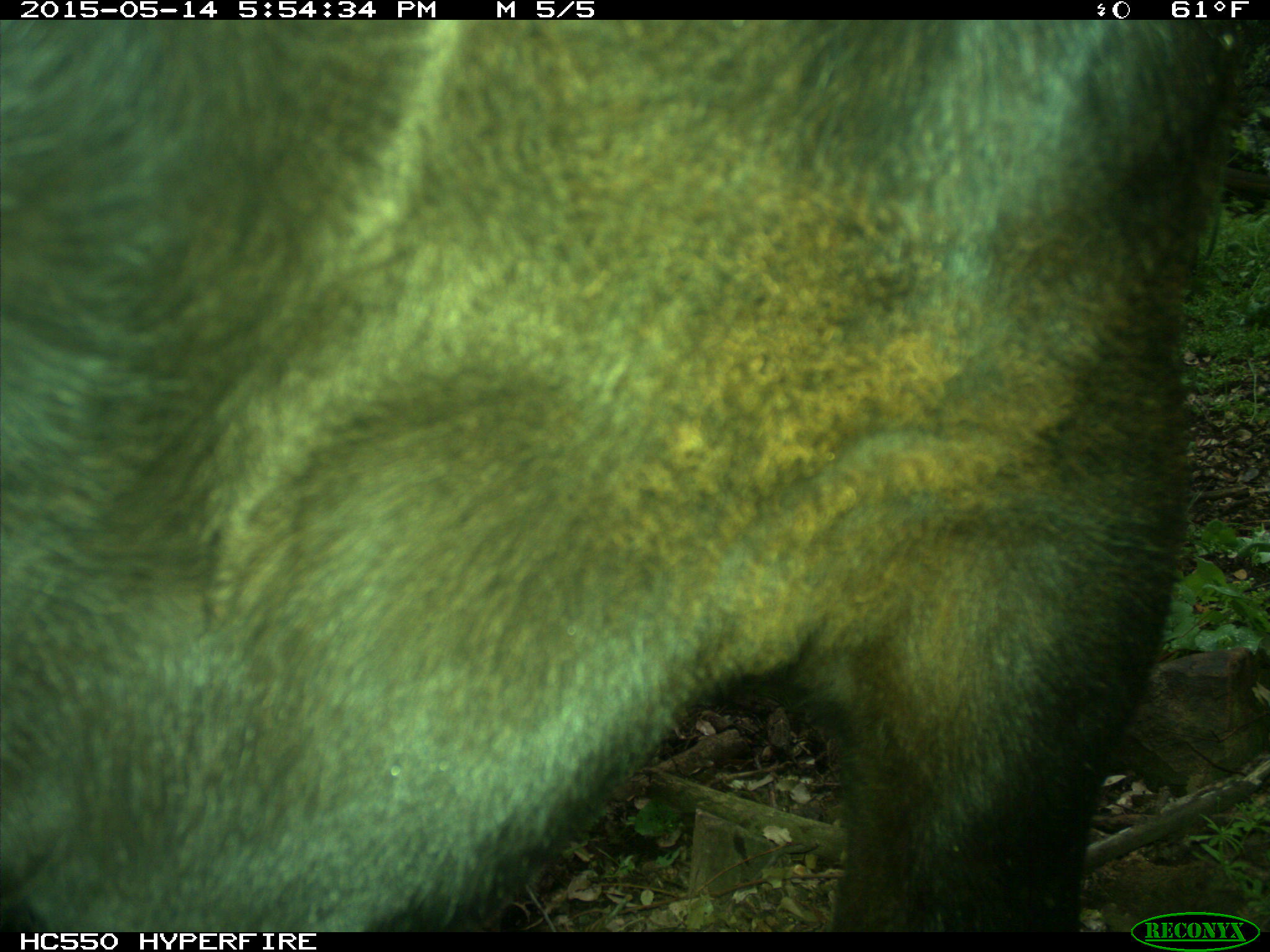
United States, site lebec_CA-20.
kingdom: Animalia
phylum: Chordata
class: Mammalia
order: Artiodactyla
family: Bovidae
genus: Bos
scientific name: Bos taurus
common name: domestic cow